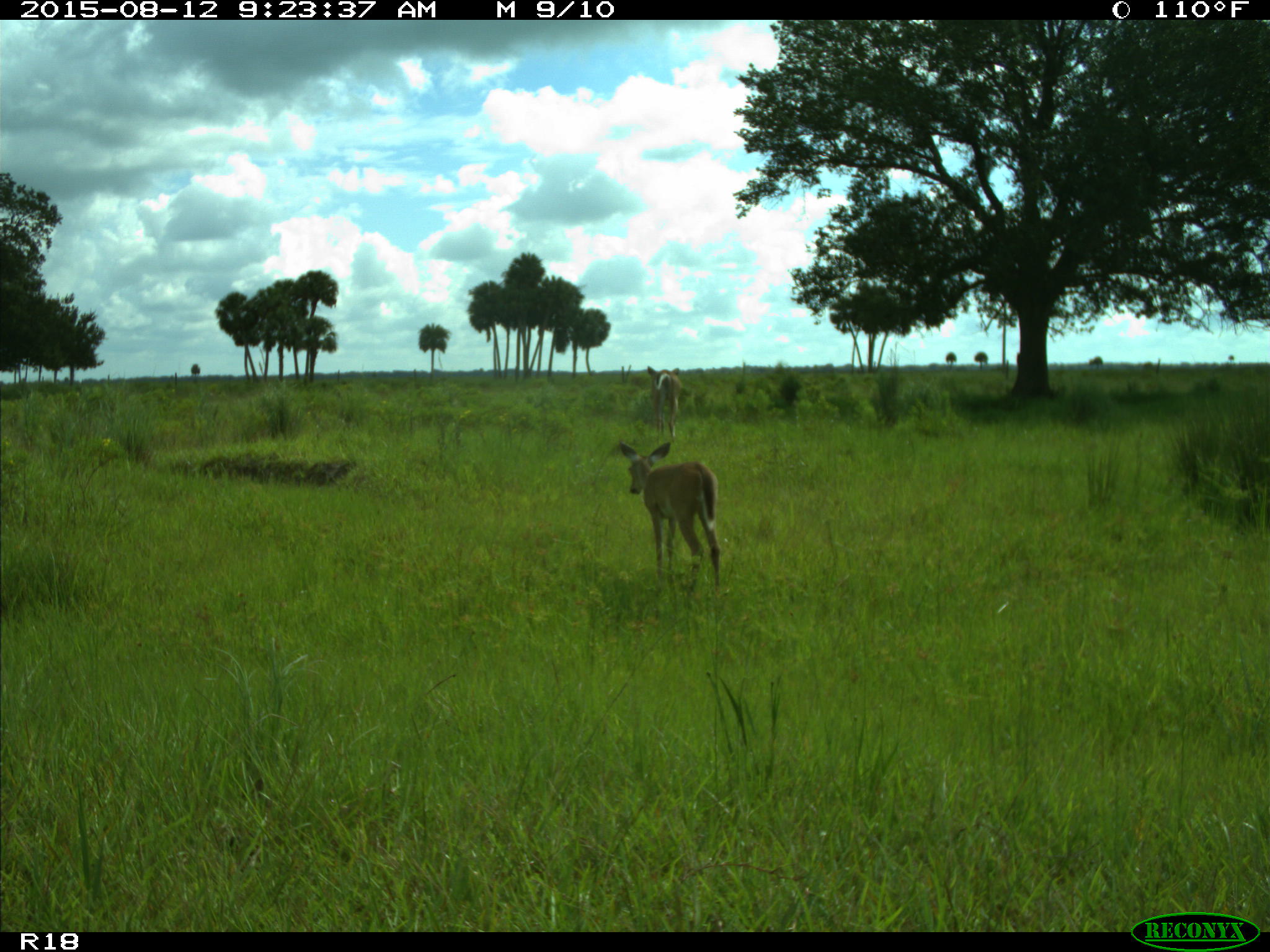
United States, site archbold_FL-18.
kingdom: Animalia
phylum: Chordata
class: Mammalia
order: Artiodactyla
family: Cervidae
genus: Odocoileus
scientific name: Odocoileus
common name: deer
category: unidentified deer